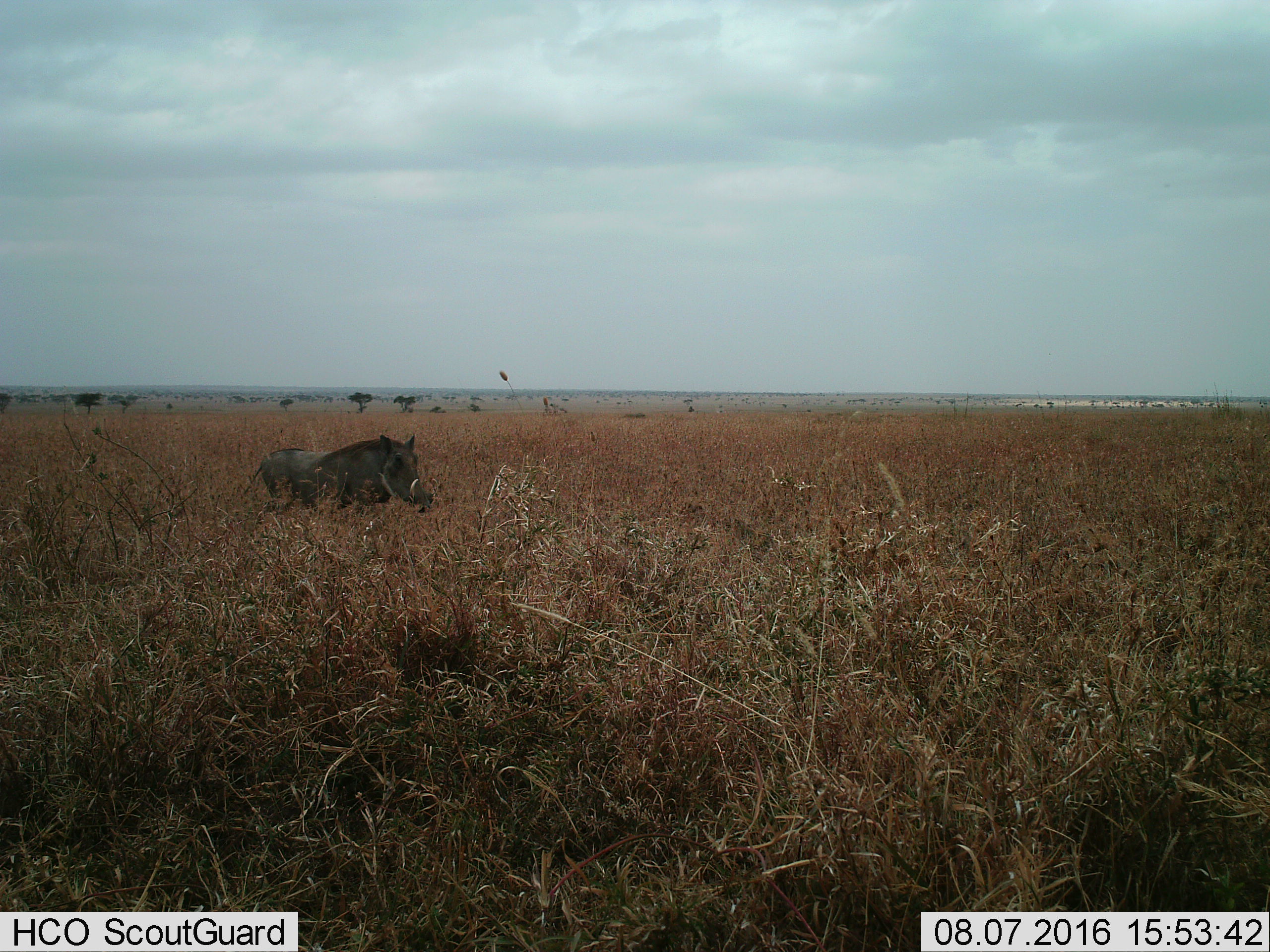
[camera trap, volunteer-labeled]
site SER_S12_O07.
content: unidentified animal